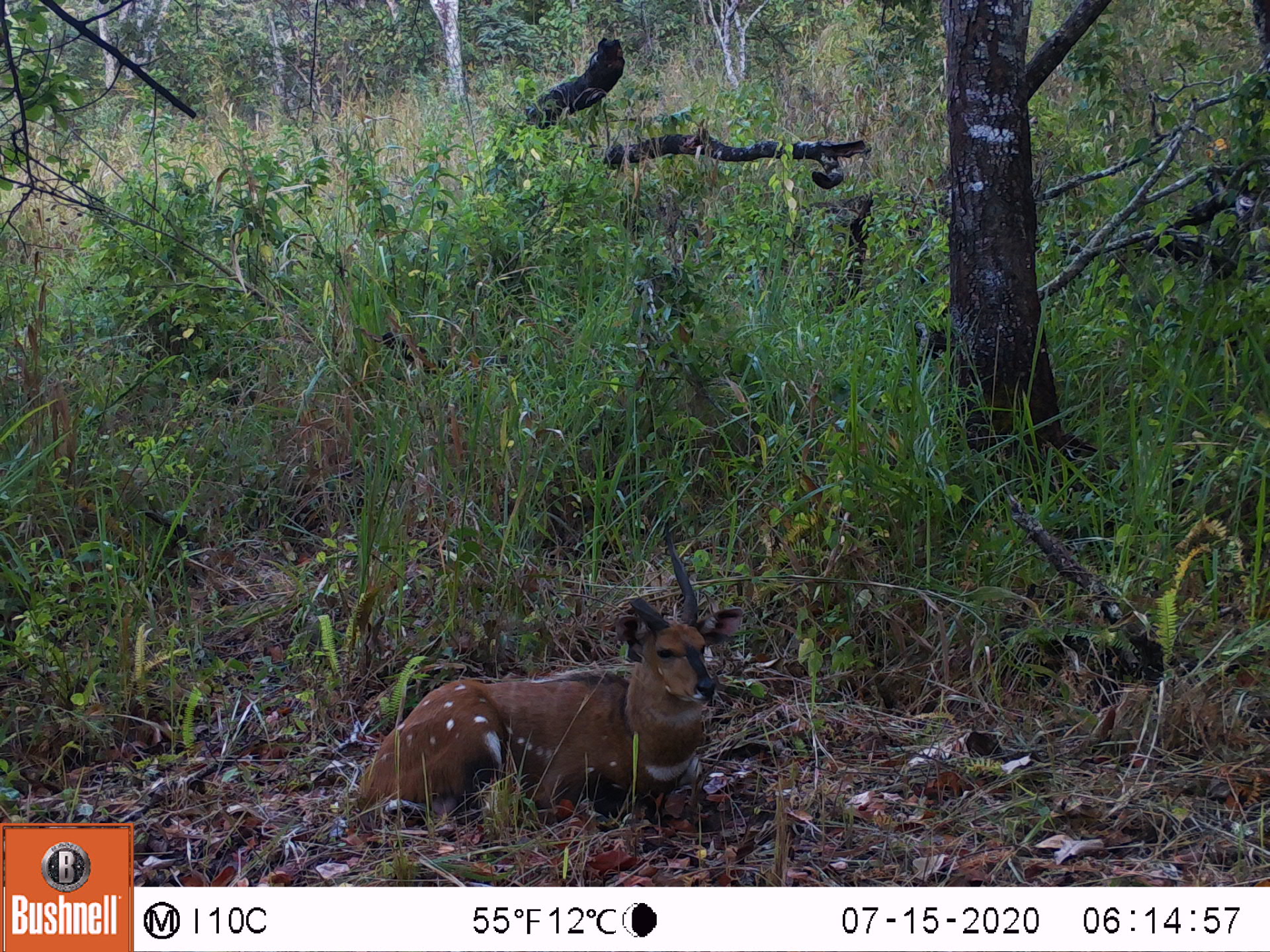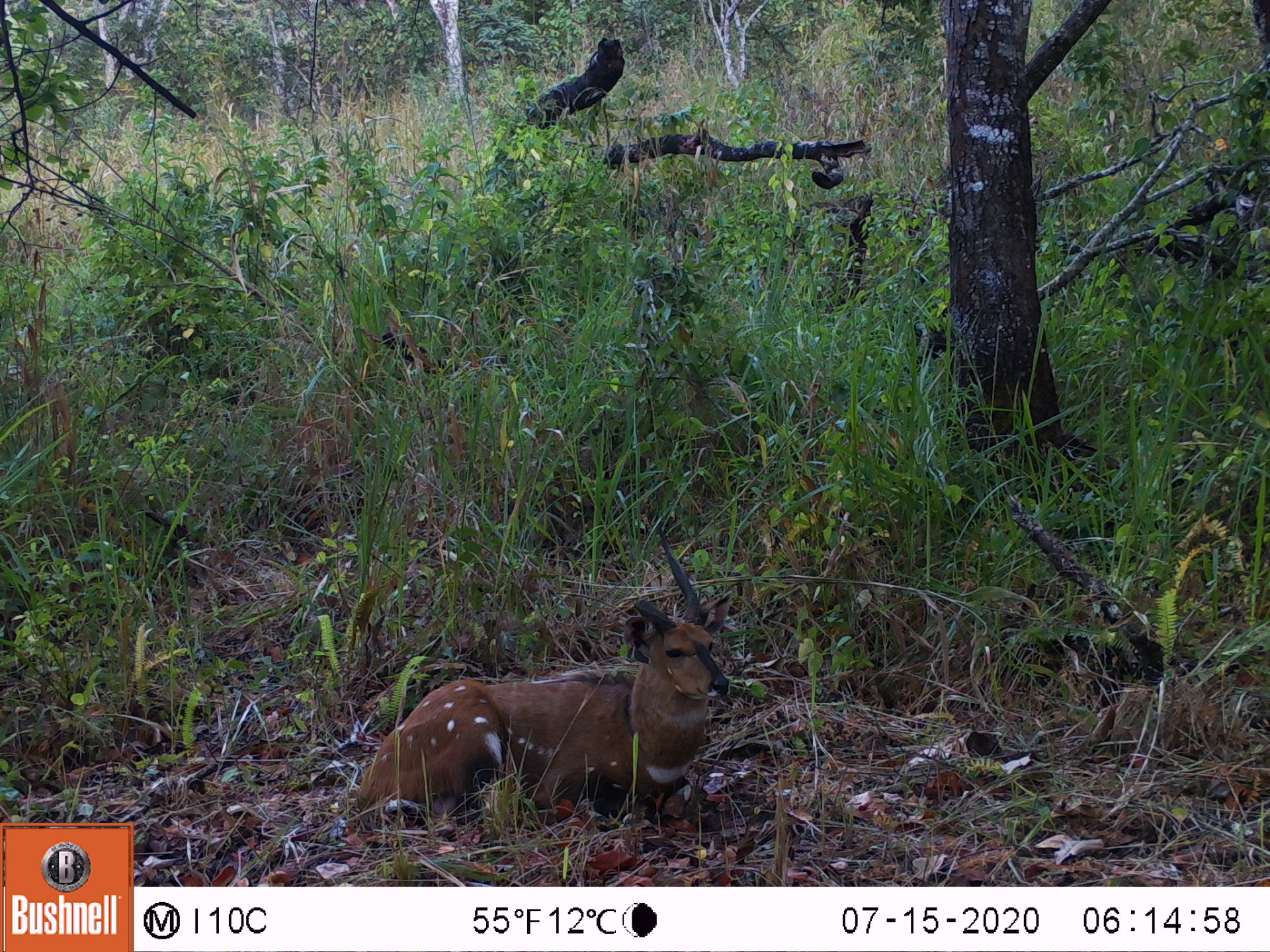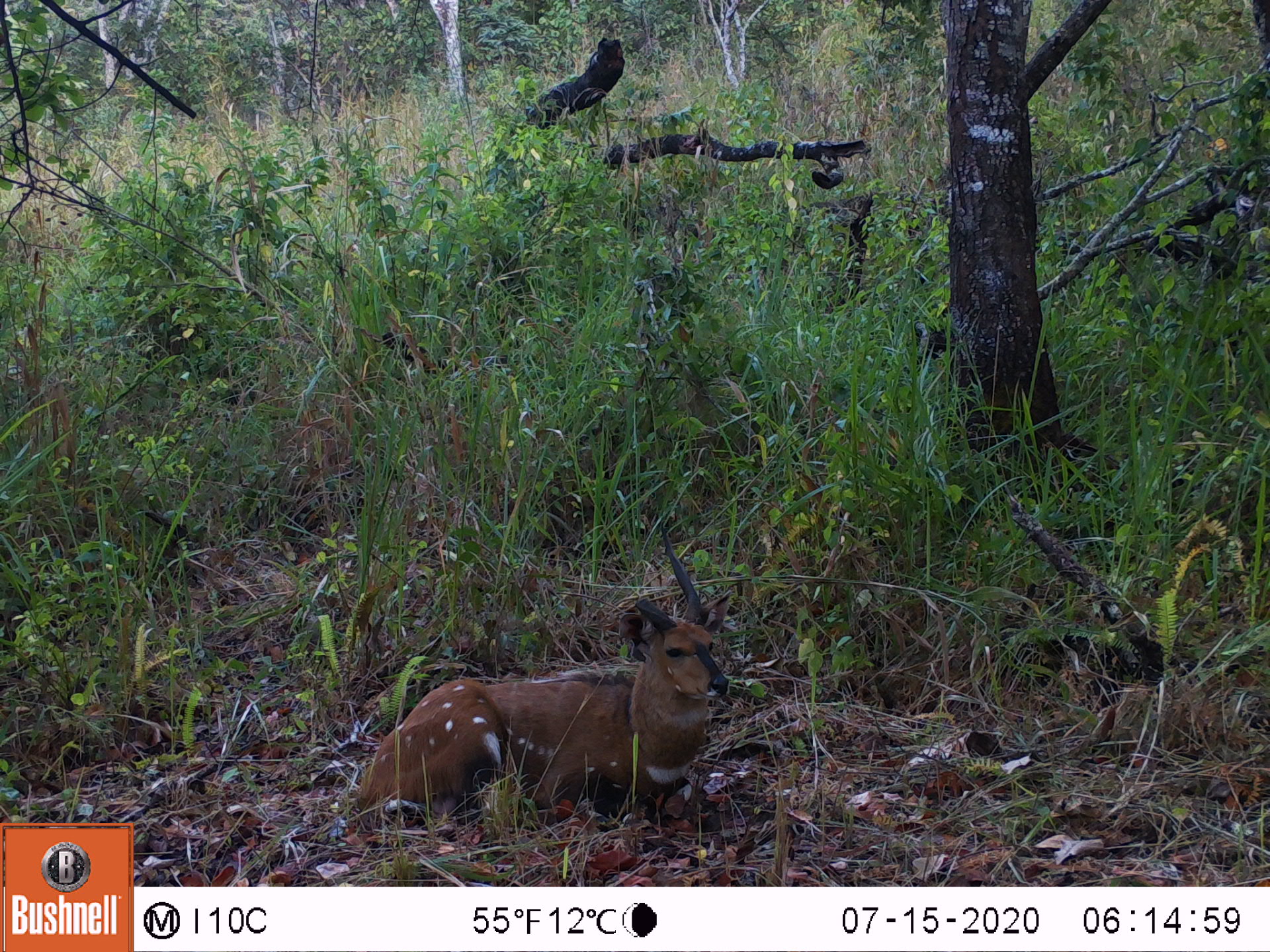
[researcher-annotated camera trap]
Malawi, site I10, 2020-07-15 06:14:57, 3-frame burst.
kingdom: Animalia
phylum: Chordata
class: Mammalia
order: Artiodactyla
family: Bovidae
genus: Tragelaphus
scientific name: Tragelaphus sylvaticus sylvaticus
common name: cape bushbuck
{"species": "cape bushbuck (Tragelaphus sylvaticus sylvaticus)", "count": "1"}